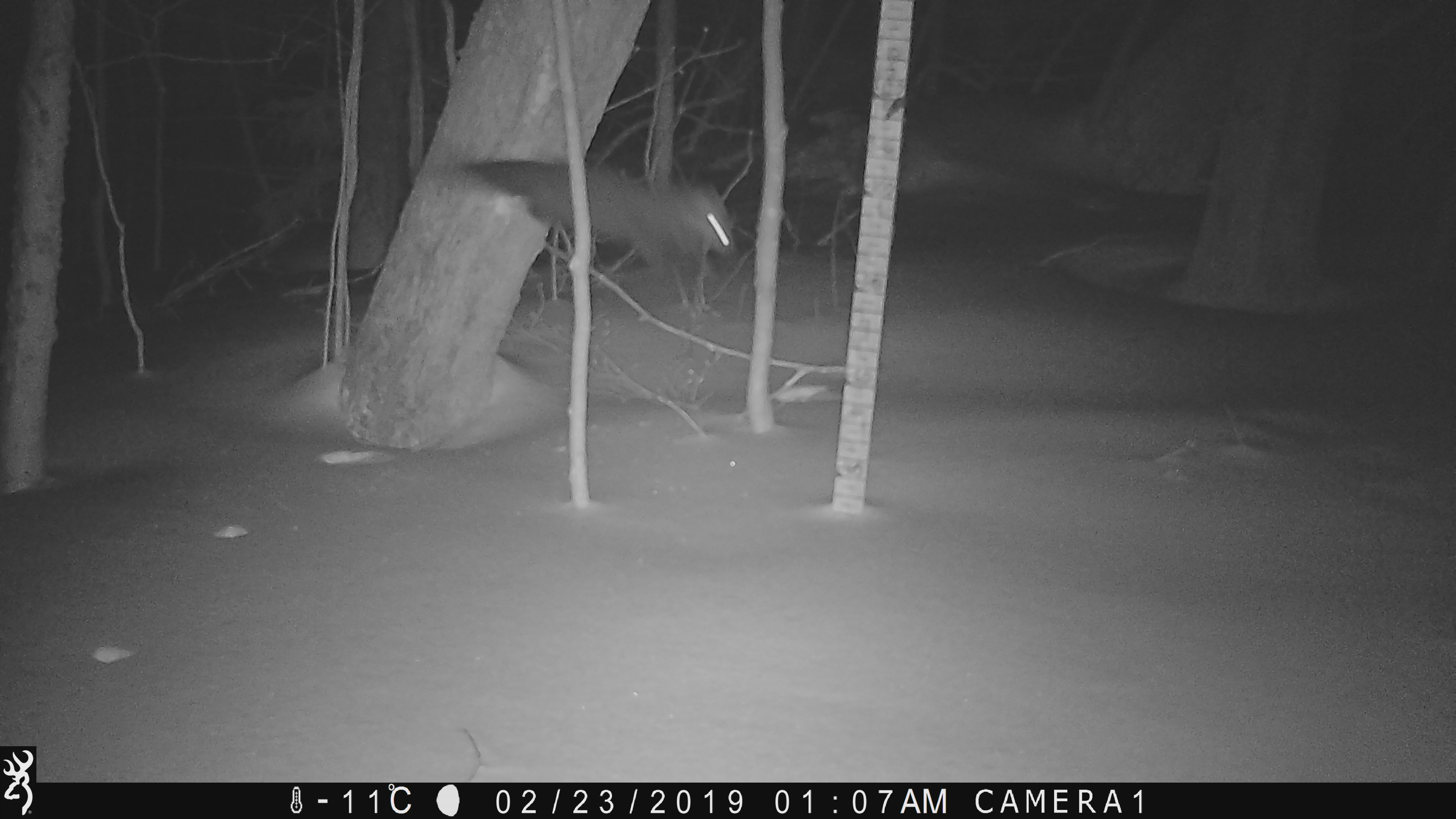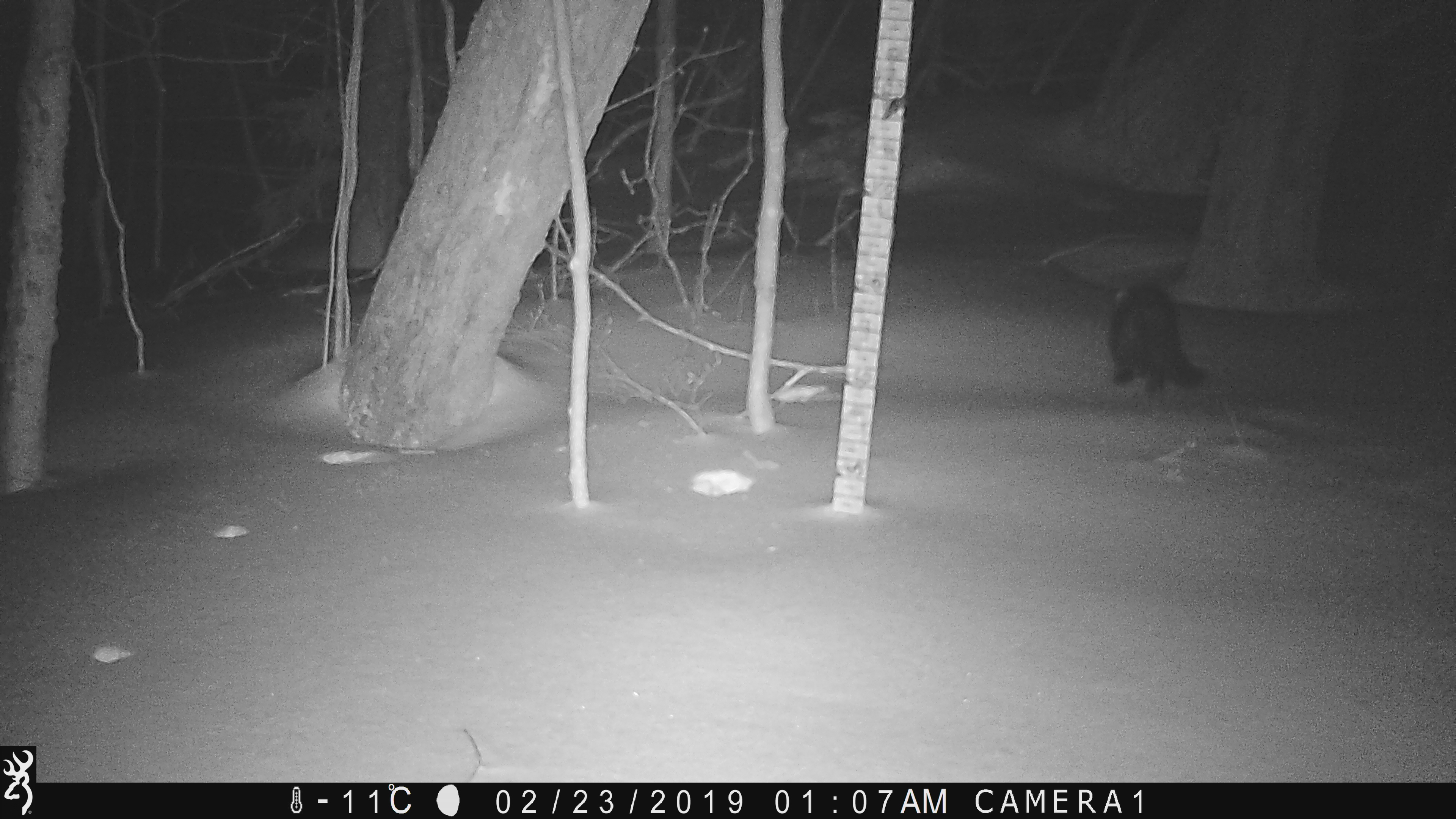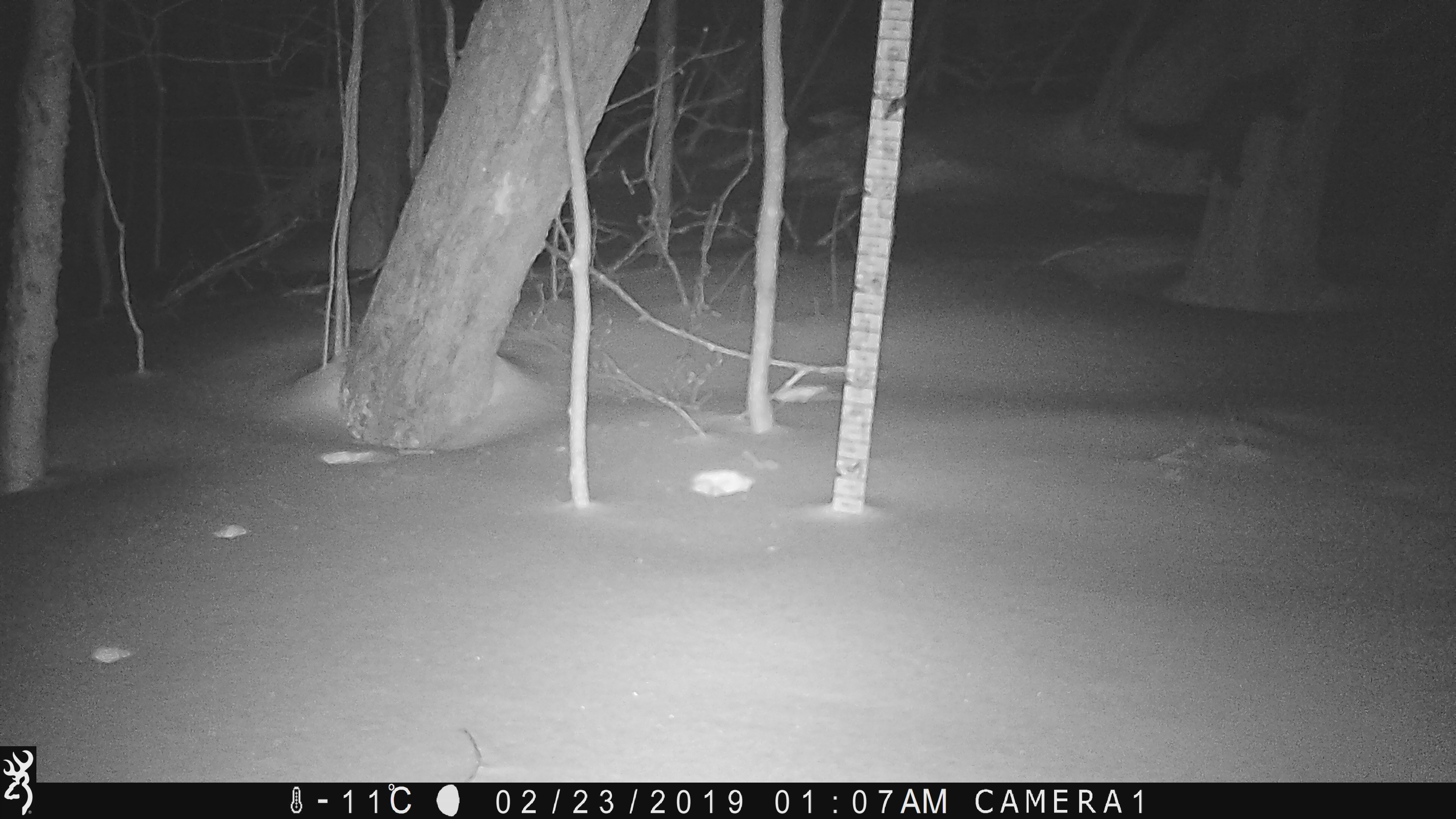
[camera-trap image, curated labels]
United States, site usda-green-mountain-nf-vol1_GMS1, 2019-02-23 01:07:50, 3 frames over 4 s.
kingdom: Animalia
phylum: Chordata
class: Mammalia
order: Carnivora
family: Mustelidae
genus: Pekania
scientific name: Pekania pennanti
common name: fisher